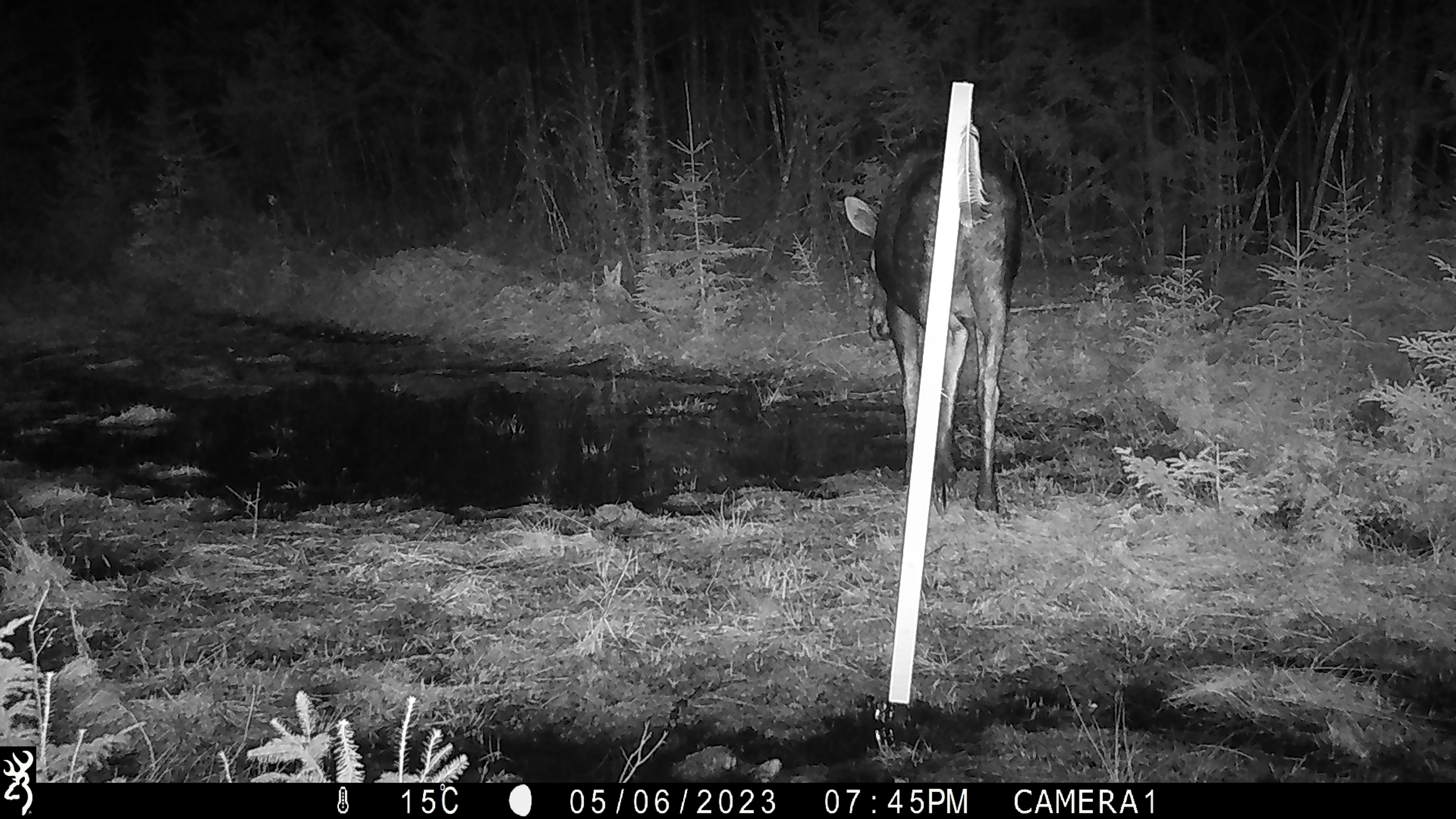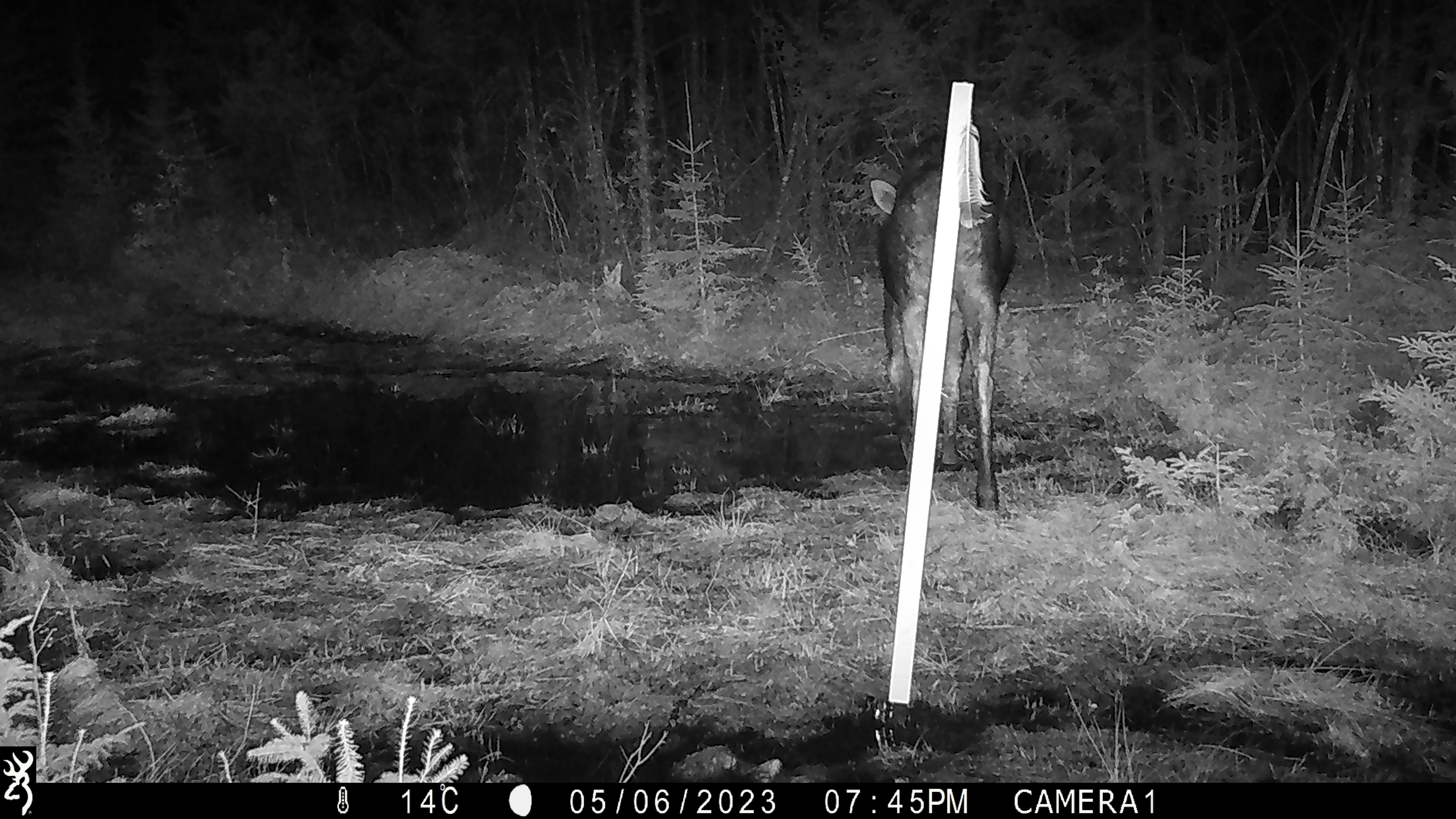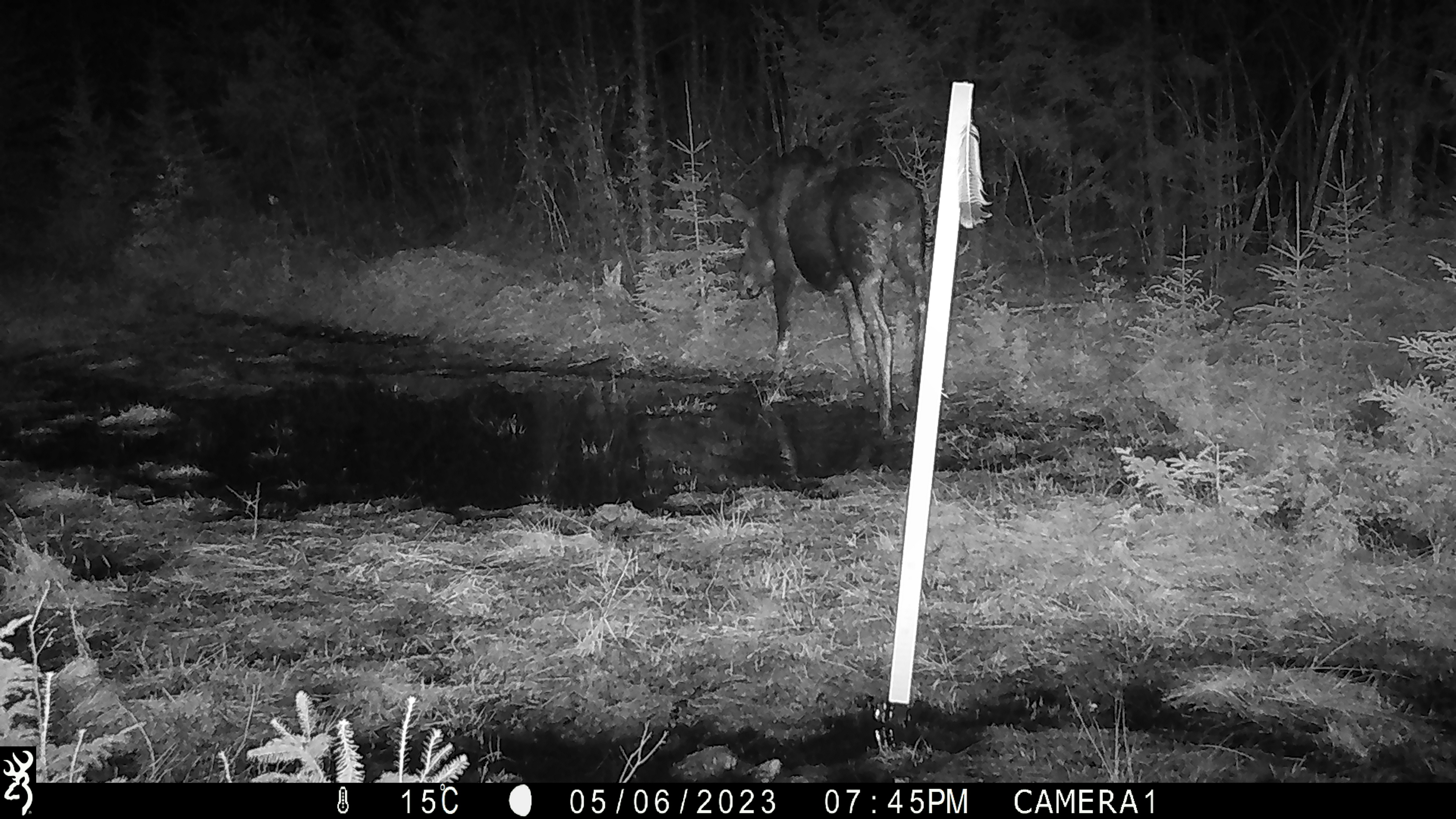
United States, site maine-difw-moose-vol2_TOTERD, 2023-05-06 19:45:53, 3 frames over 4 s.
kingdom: Animalia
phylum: Chordata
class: Mammalia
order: Artiodactyla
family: Cervidae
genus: Alces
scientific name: Alces alces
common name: moose